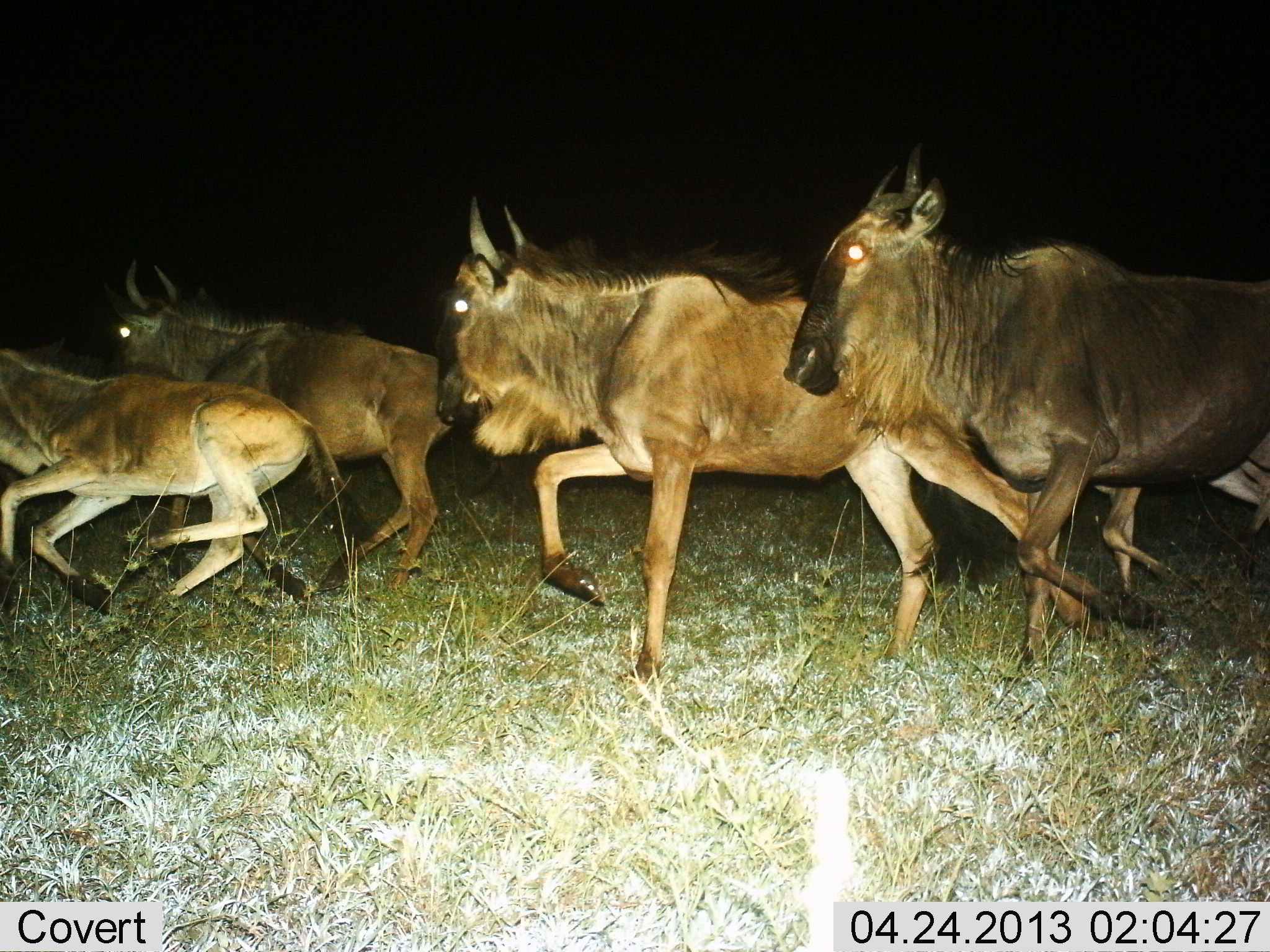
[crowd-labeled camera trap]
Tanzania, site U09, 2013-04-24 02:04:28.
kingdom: Animalia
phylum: Chordata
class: Mammalia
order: Artiodactyla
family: Bovidae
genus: Connochaetes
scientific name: Connochaetes taurinus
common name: blue wildebeest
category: wildebeest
Wildebeest (blue wildebeest) (Connochaetes taurinus), count 4. Behavior (volunteer vote fractions): standing 0%, resting 0%, moving 100%, interacting 3%. Young present (vote fraction): 29%. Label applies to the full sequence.